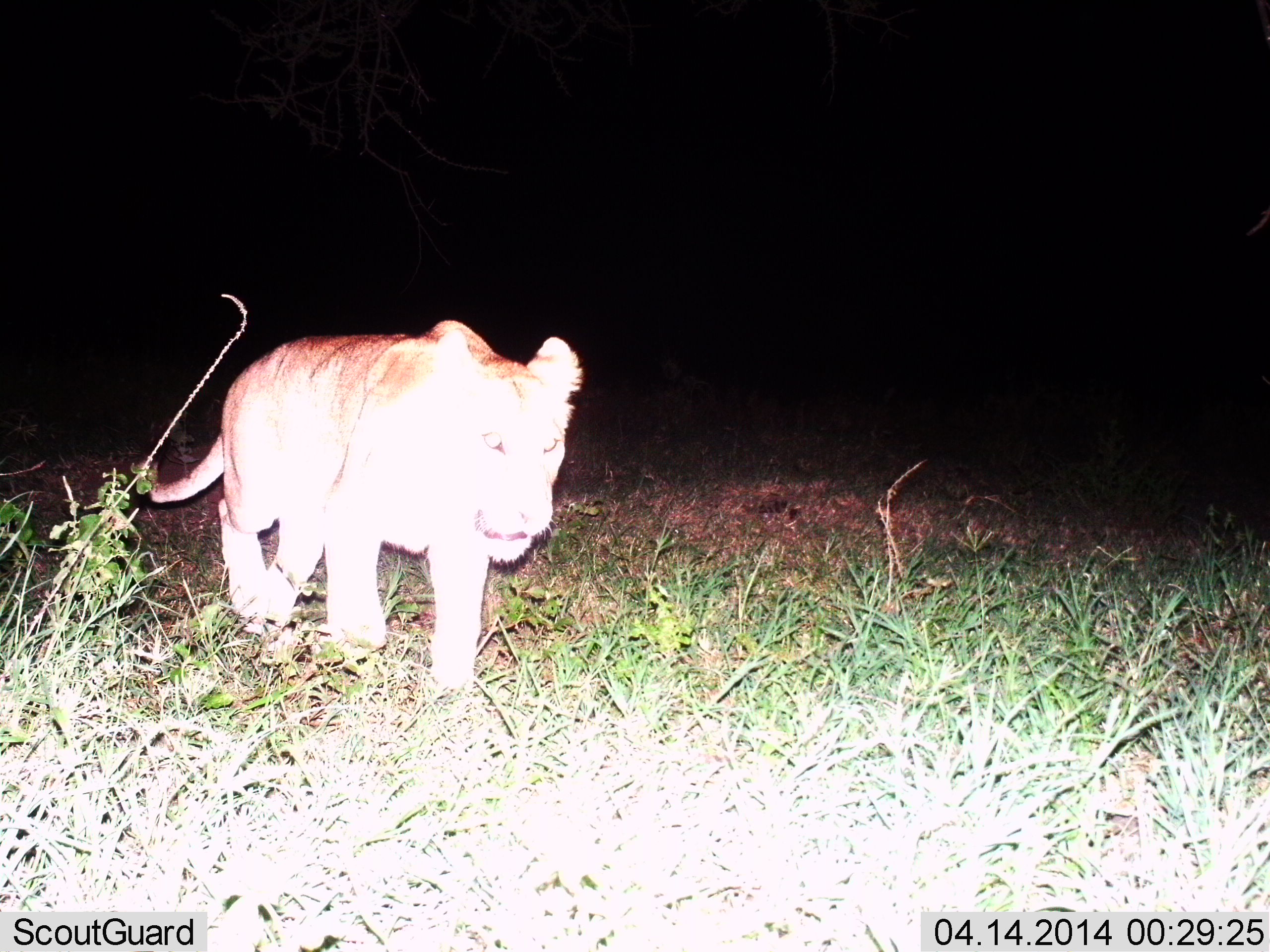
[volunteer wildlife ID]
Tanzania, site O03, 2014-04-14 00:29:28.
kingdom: Animalia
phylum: Chordata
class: Mammalia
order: Carnivora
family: Felidae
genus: Panthera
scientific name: Panthera leo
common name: lion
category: lionfemale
Lionfemale (lion) (Panthera leo), count 1. Behavior (volunteer vote fractions): standing 0%, resting 0%, moving 100%, interacting 0%. Young present (vote fraction): 0%. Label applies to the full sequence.